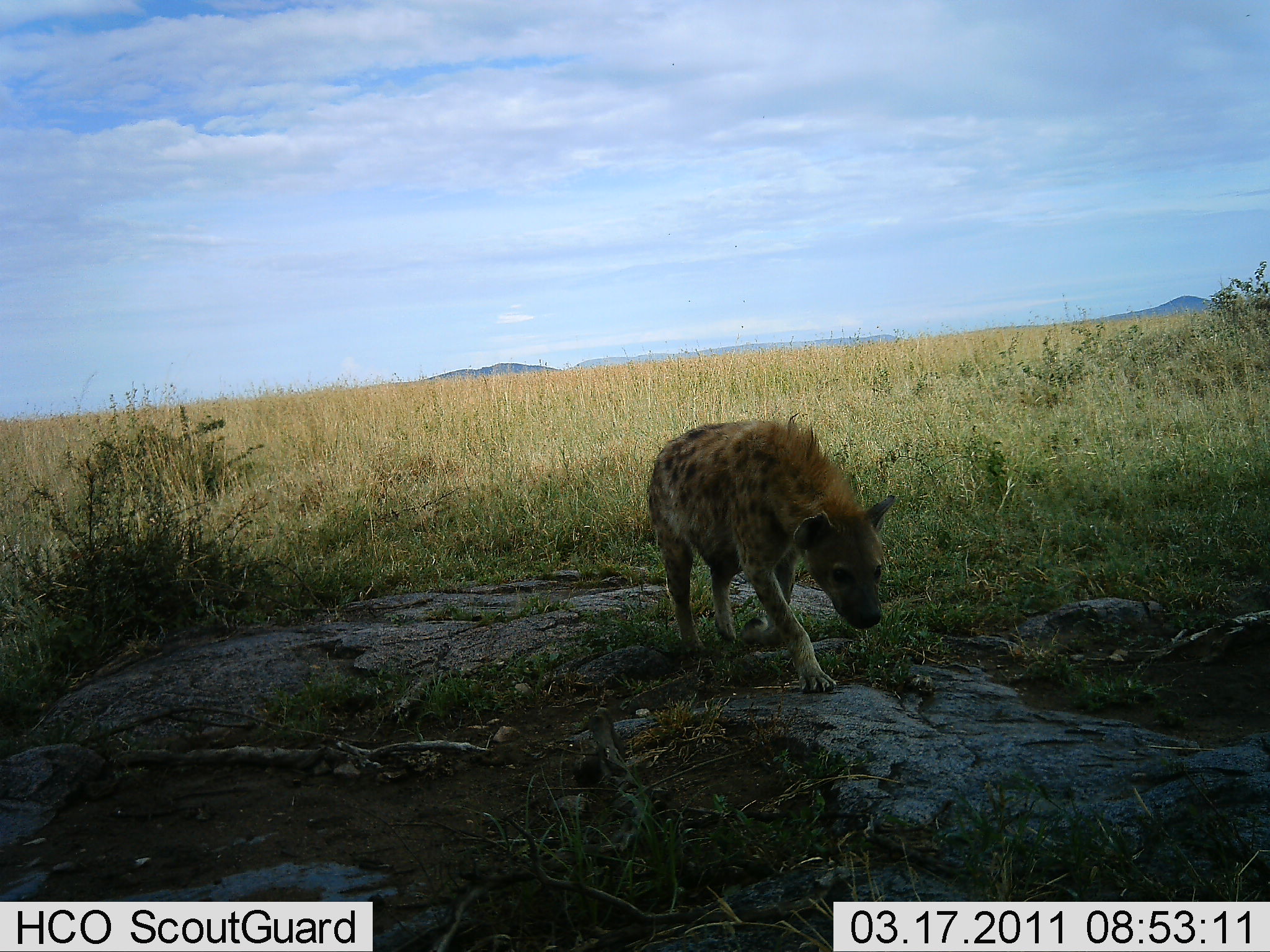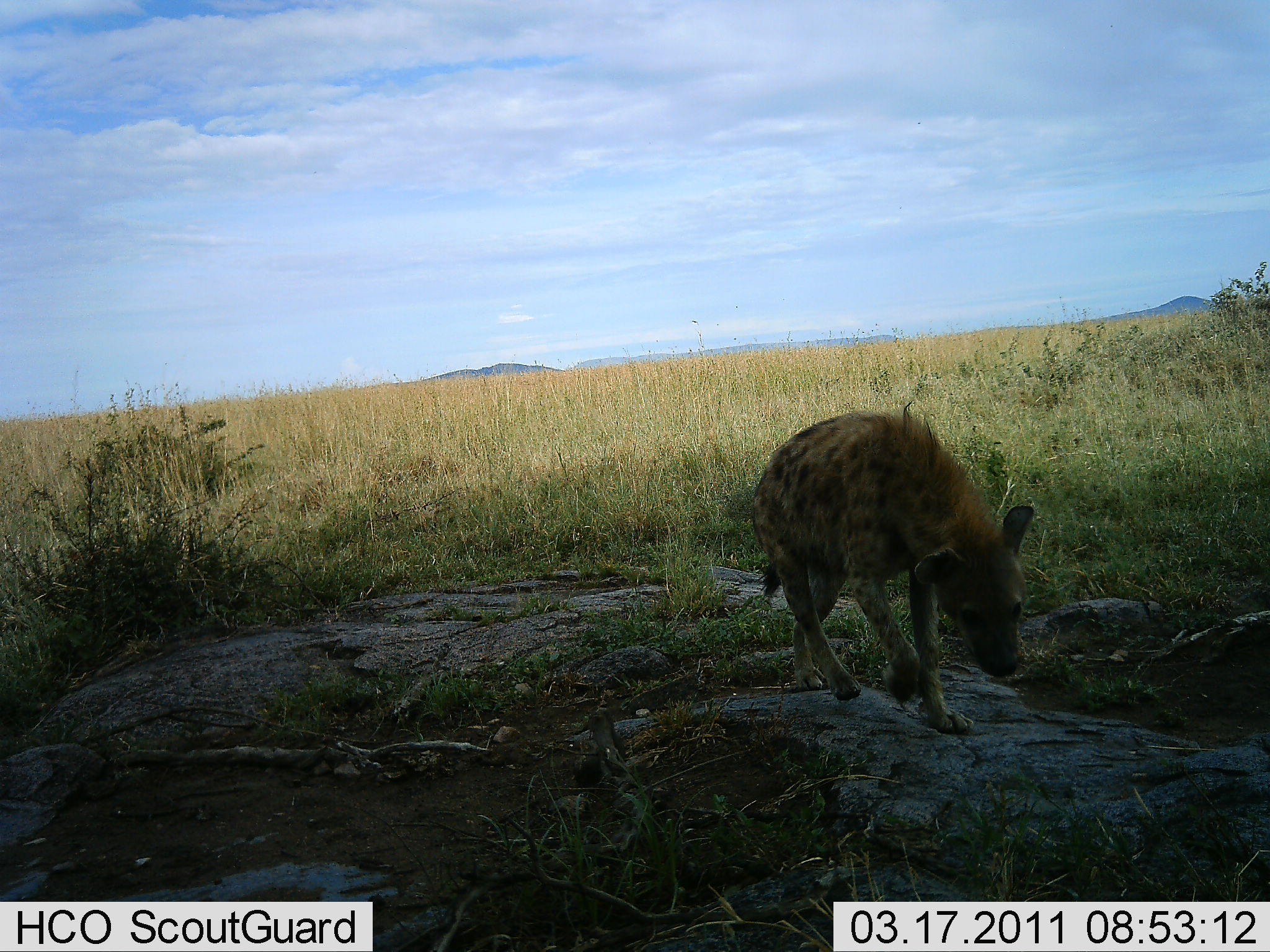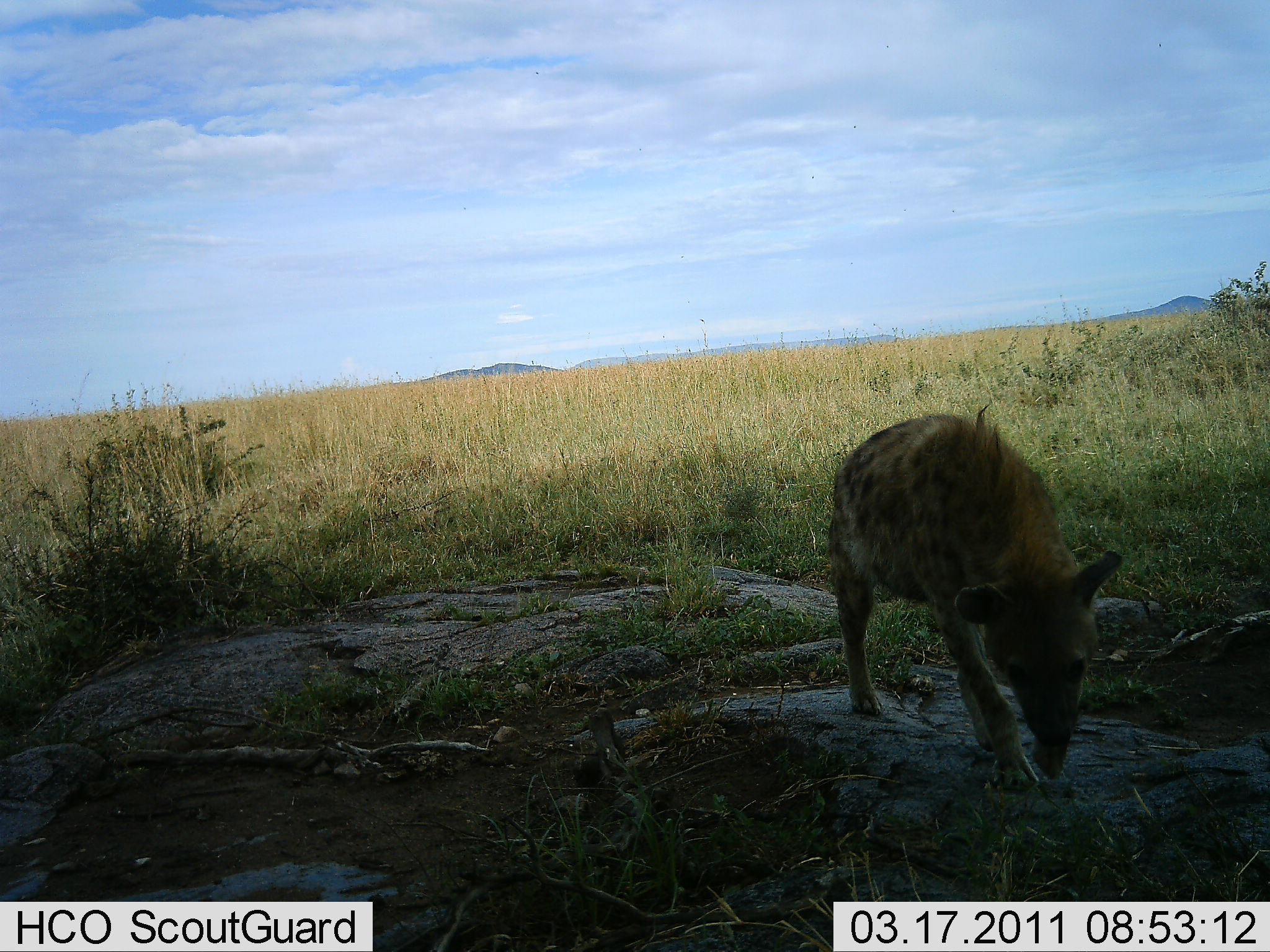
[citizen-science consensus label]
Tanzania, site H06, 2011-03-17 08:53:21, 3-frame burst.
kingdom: Animalia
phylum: Chordata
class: Mammalia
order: Carnivora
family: Hyaenidae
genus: Crocuta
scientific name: Crocuta crocuta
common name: spotted hyena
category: hyenaspotted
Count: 1.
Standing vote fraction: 0%.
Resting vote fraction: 0%.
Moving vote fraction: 100%.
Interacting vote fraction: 0%.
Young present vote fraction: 0%.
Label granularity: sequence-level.